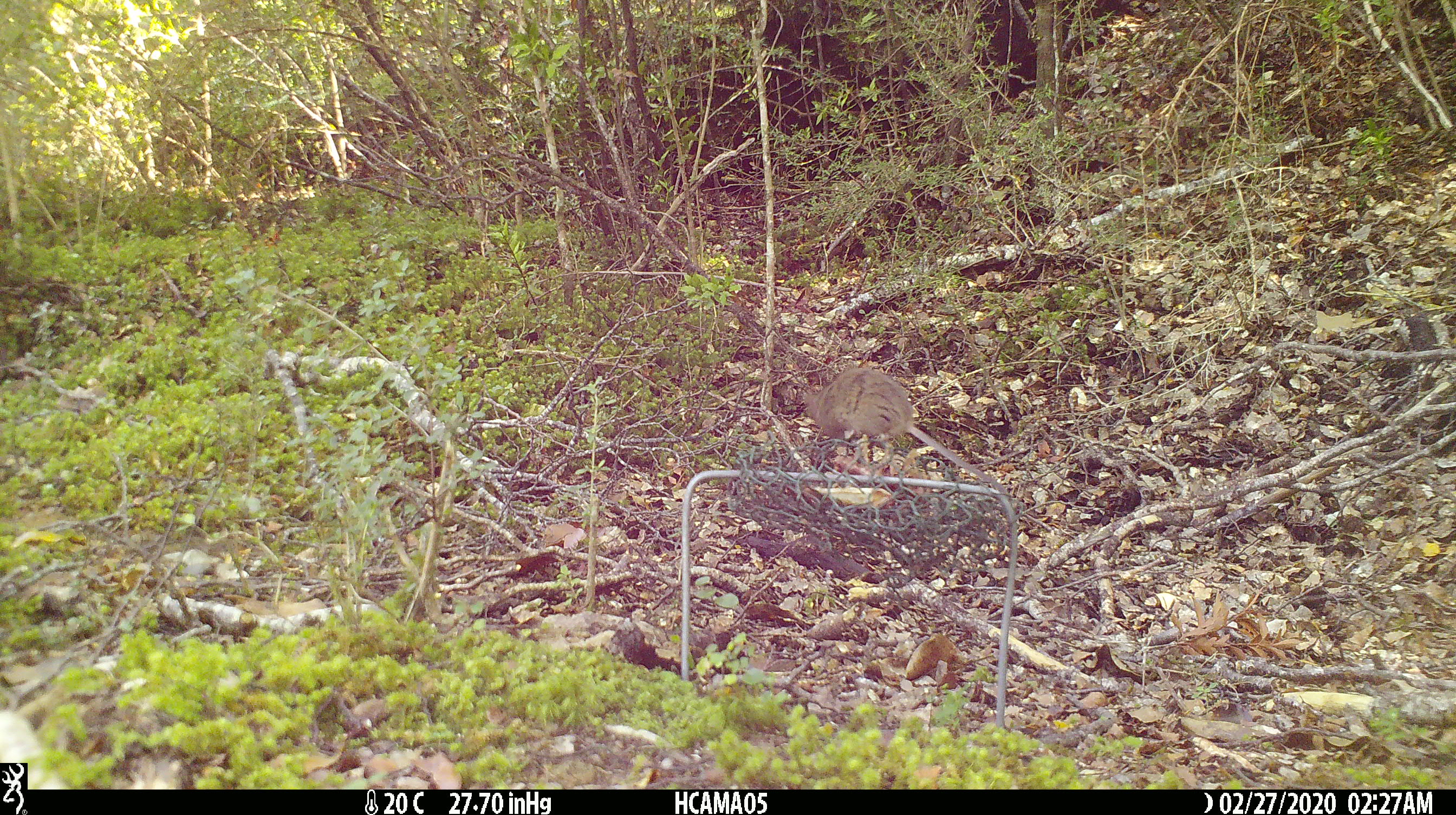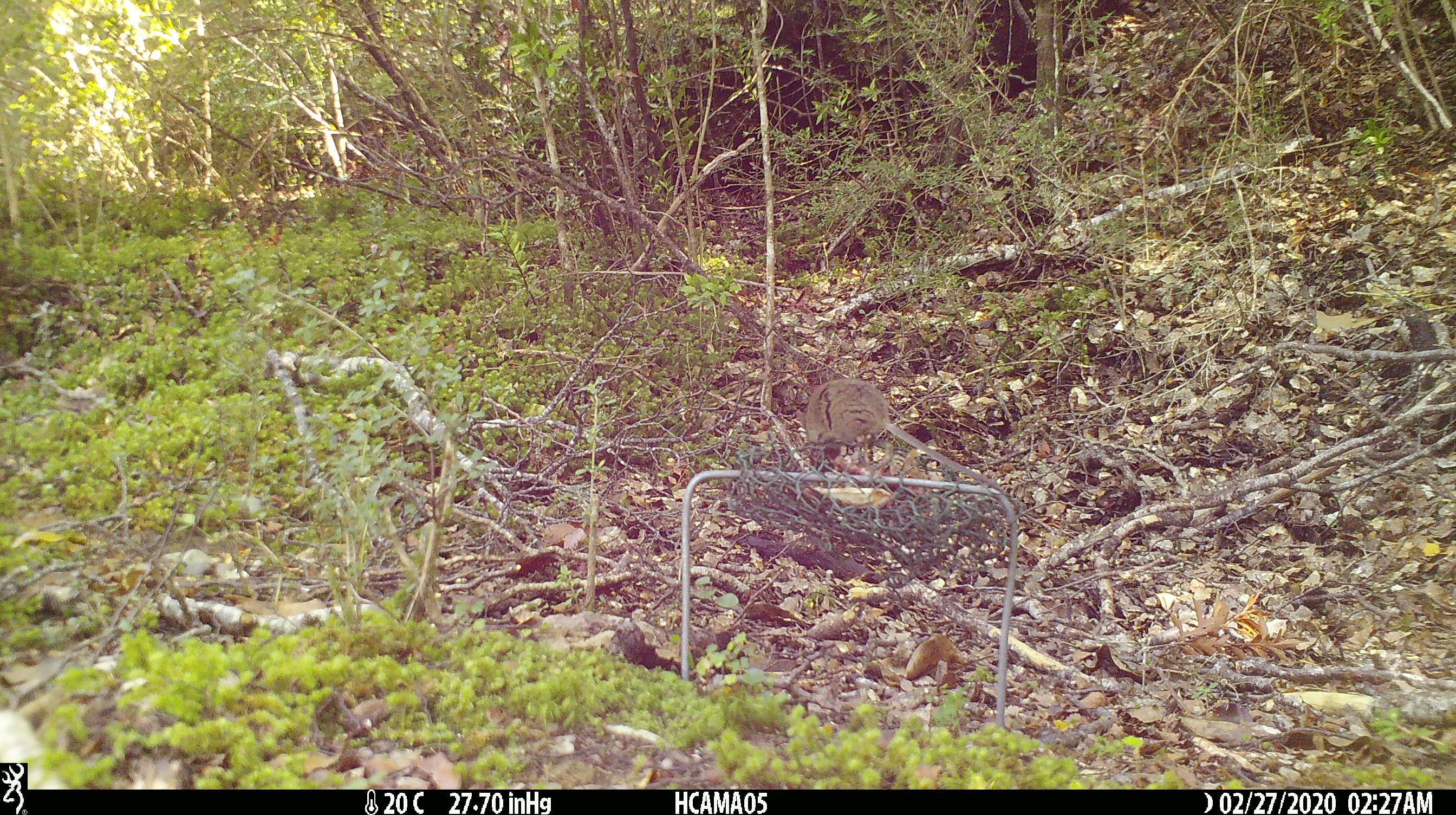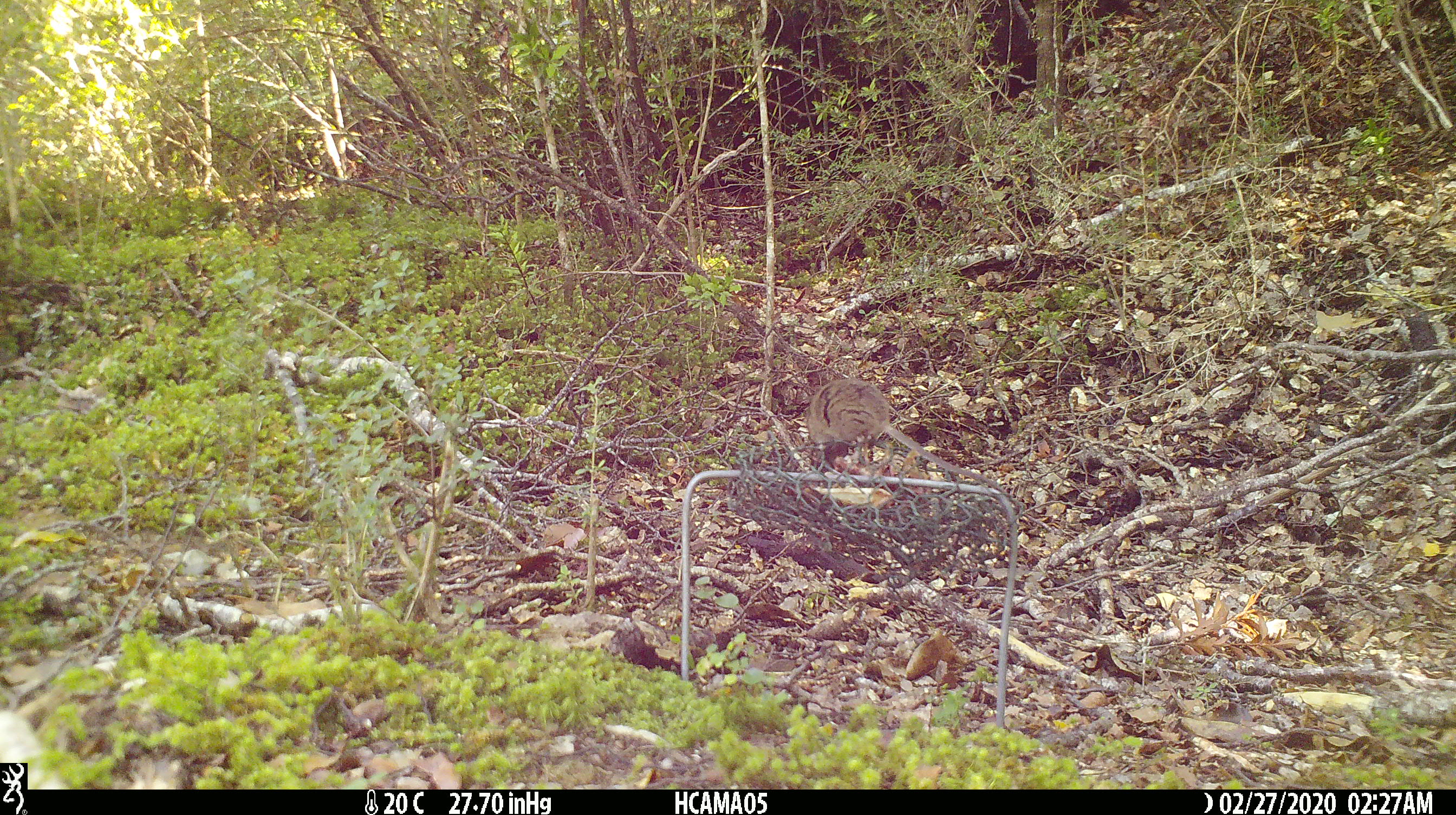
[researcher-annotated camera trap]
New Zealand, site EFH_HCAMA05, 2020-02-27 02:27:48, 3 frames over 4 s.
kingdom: Animalia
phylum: Chordata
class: Mammalia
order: Rodentia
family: Muridae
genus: Mus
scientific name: Mus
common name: mouse